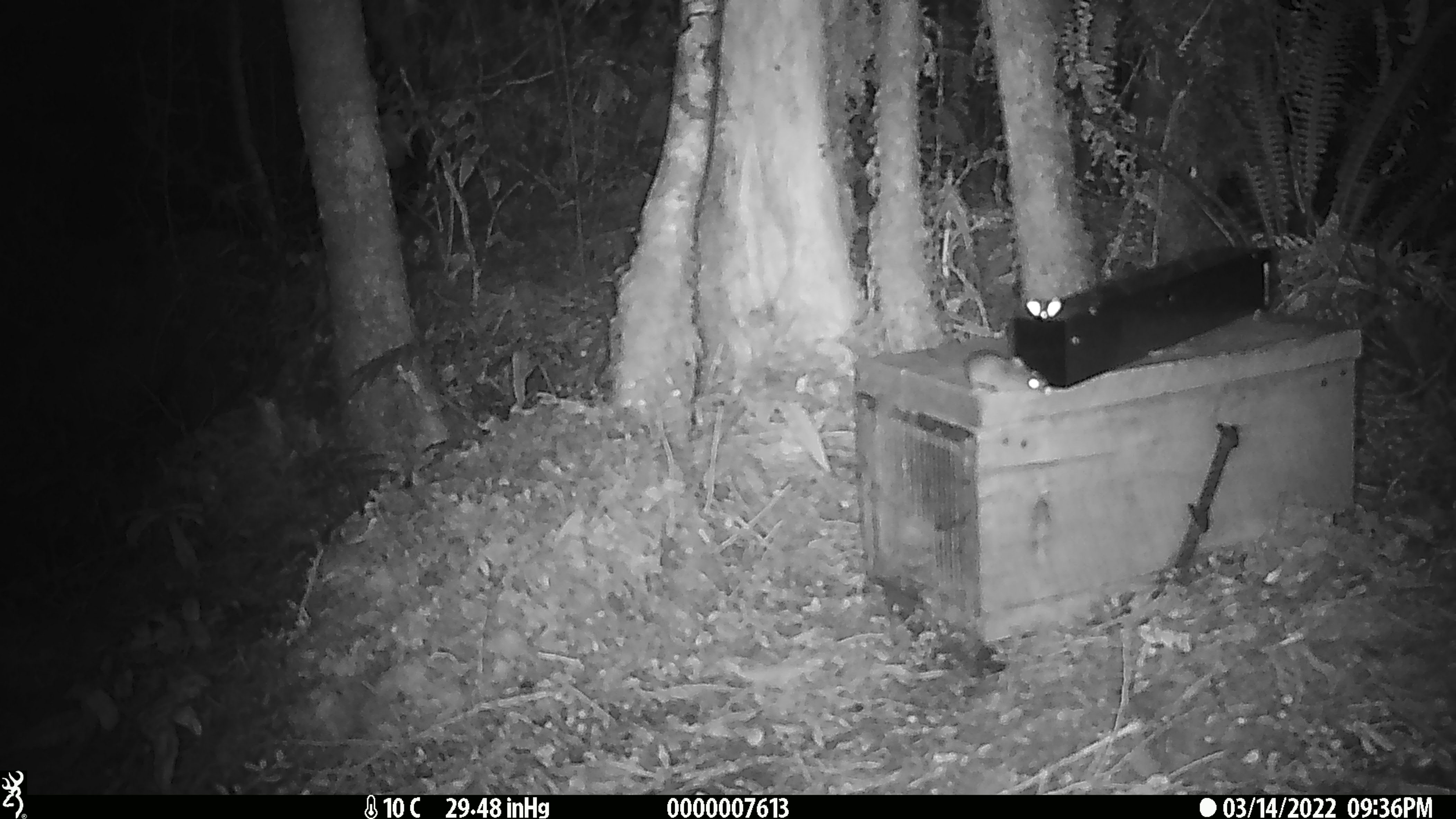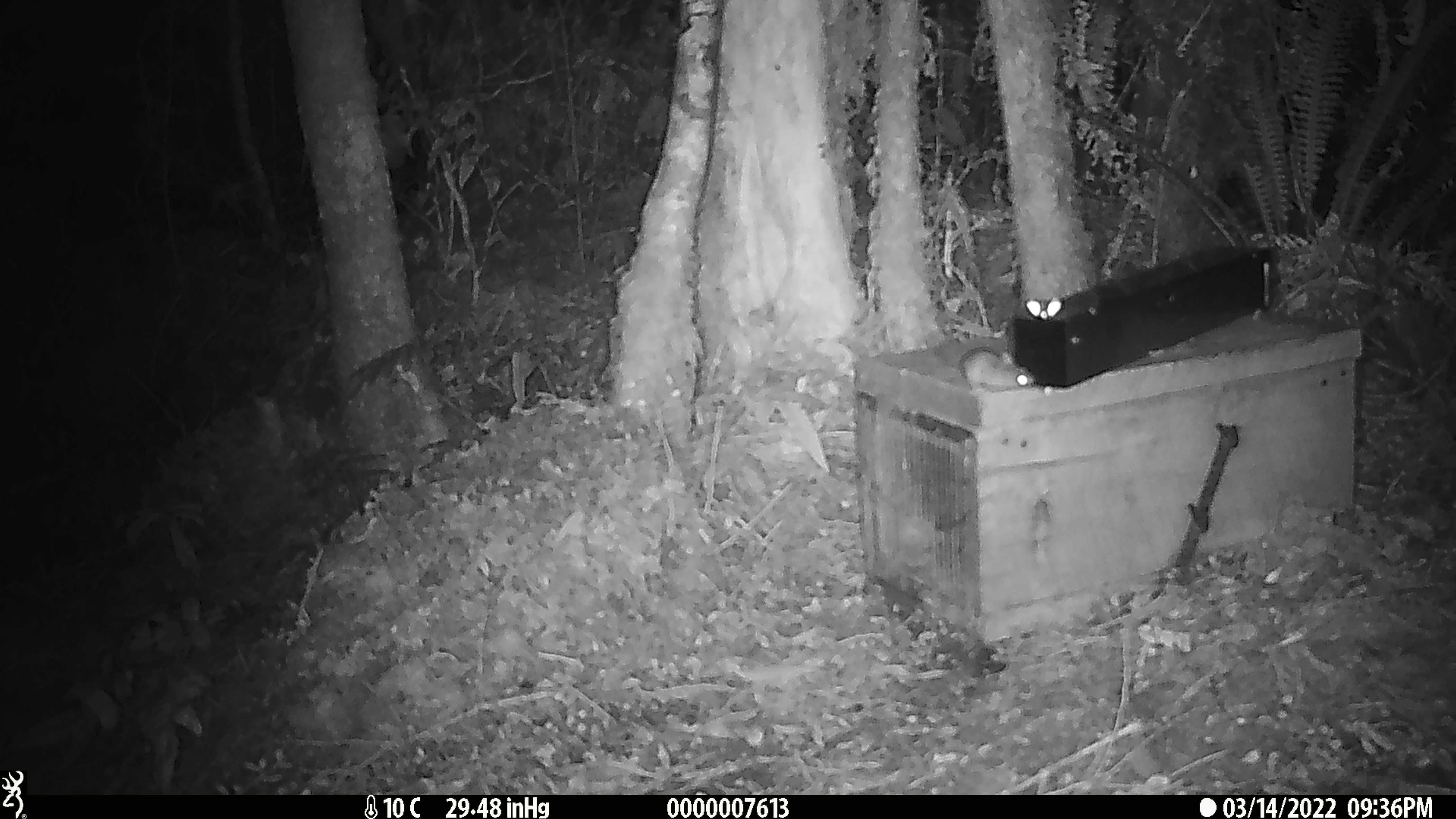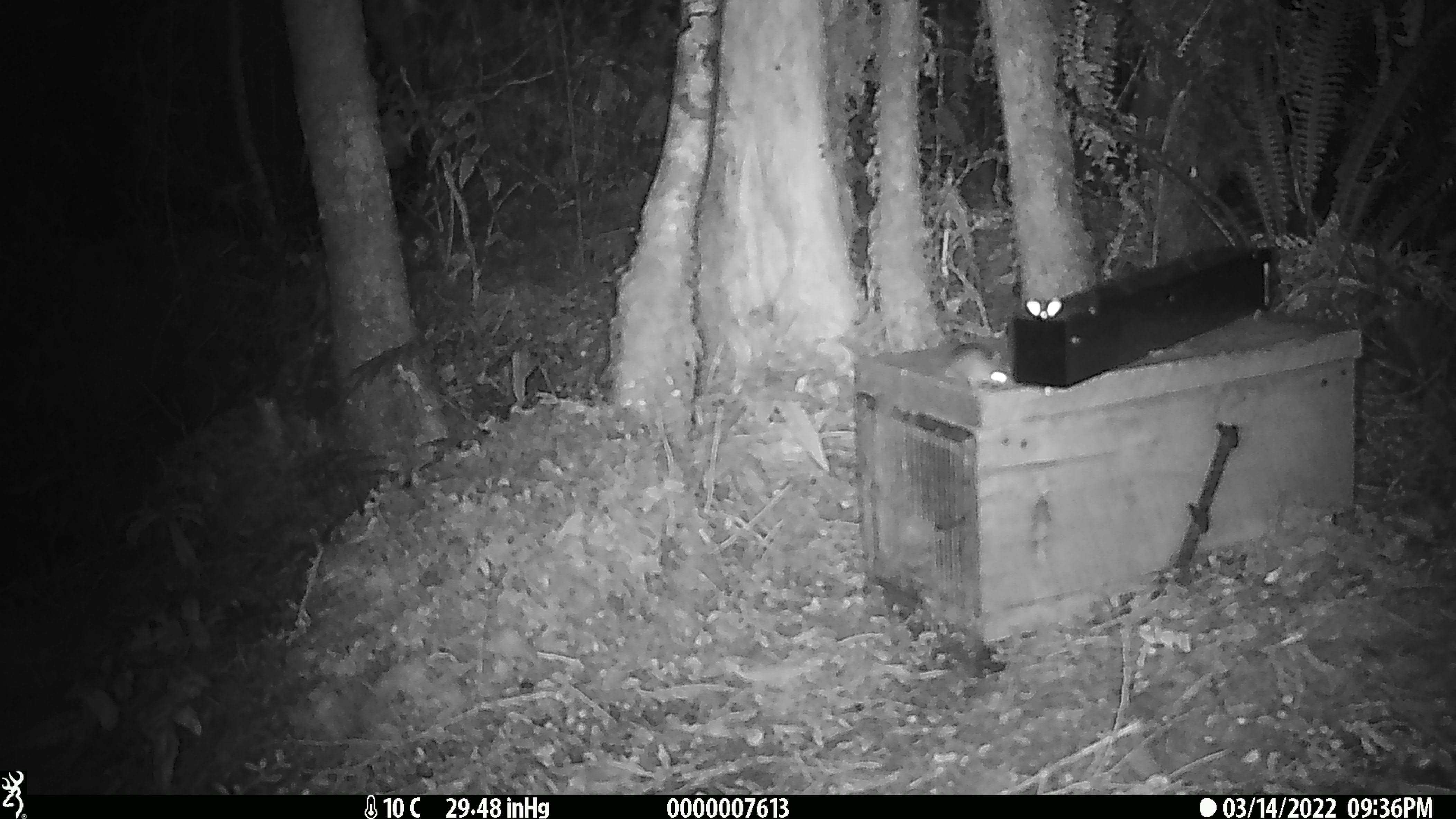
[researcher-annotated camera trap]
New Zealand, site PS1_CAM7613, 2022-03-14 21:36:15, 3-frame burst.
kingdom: Animalia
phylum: Chordata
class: Mammalia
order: Rodentia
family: Muridae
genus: Mus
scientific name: Mus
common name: mouse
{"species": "mouse (Mus)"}